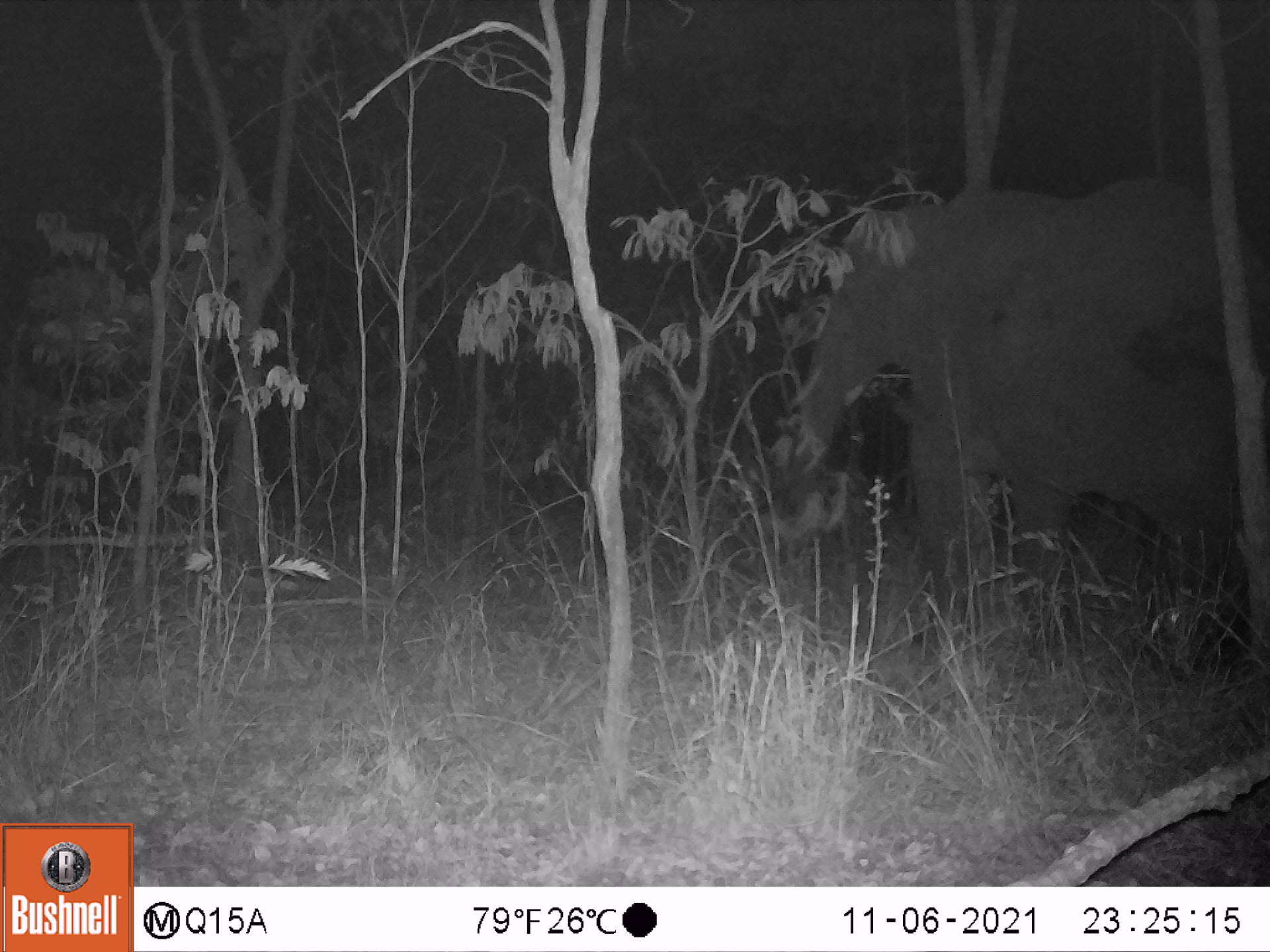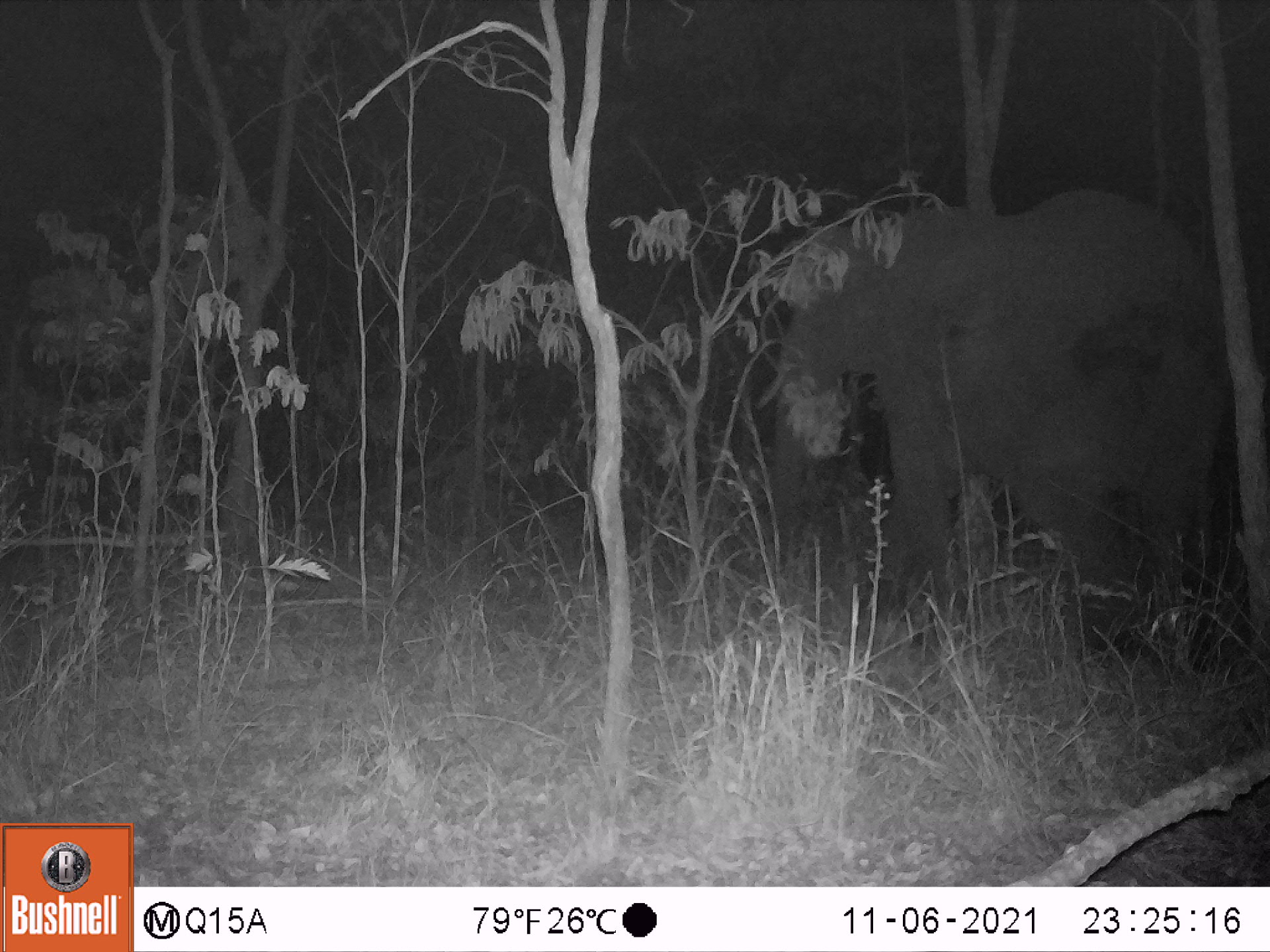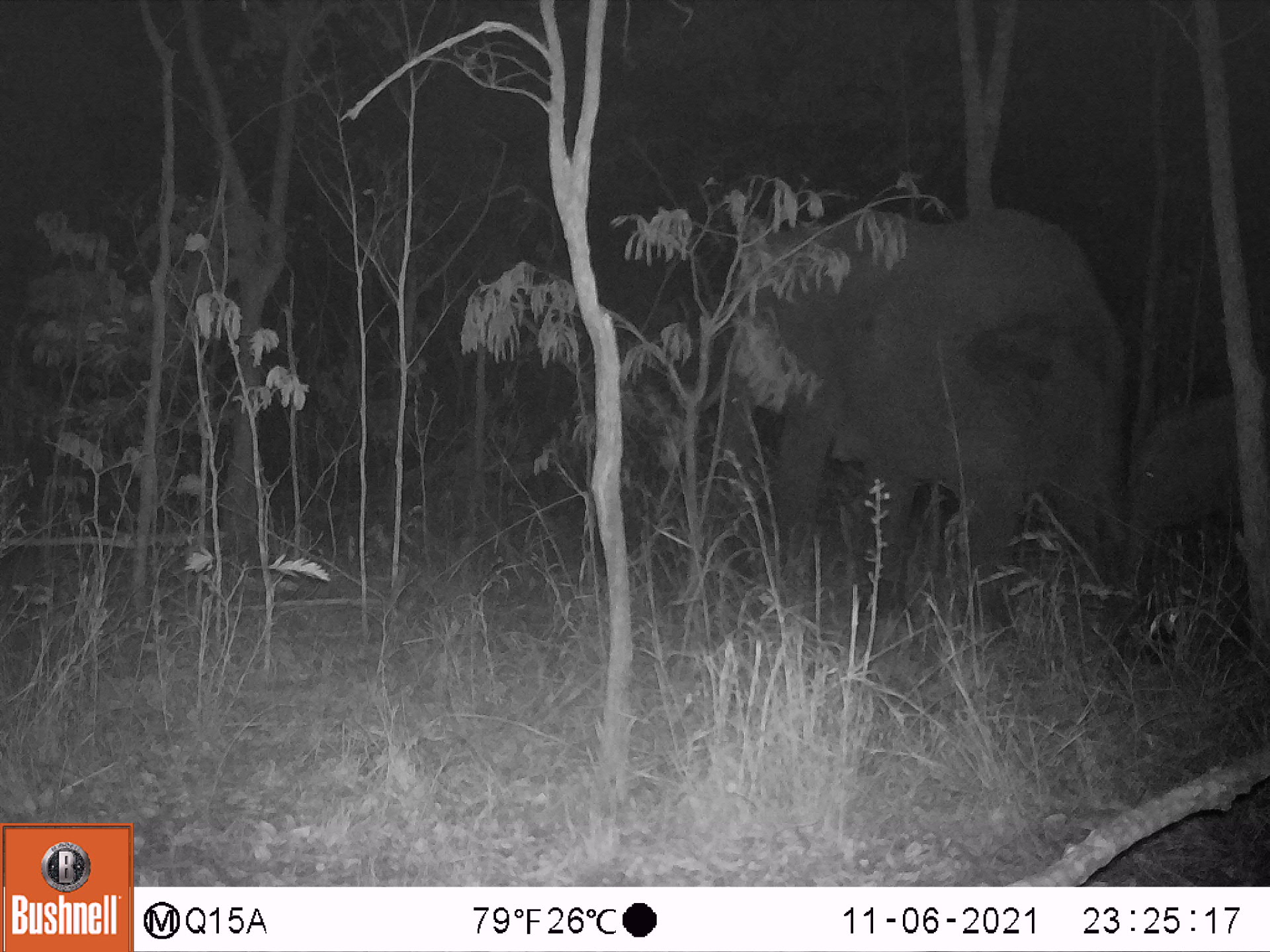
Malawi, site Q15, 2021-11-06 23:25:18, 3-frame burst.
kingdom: Animalia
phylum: Chordata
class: Mammalia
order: Proboscidea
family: Elephantidae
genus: Loxodonta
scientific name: Loxodonta africana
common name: african savanna elephant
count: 1